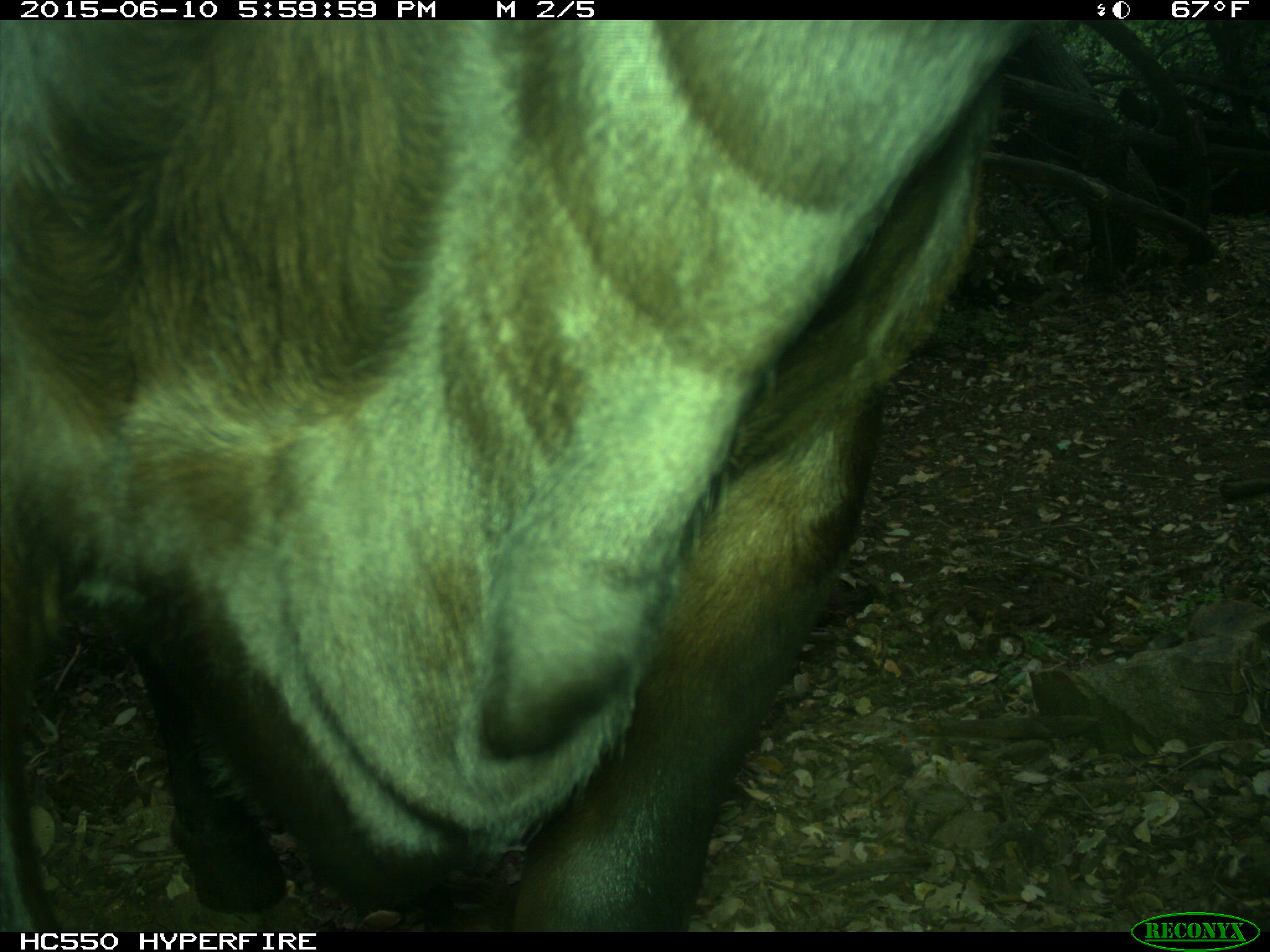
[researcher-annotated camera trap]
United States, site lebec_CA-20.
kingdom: Animalia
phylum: Chordata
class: Mammalia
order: Artiodactyla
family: Bovidae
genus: Bos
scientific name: Bos taurus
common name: domestic cow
Bos taurus (domestic cow).